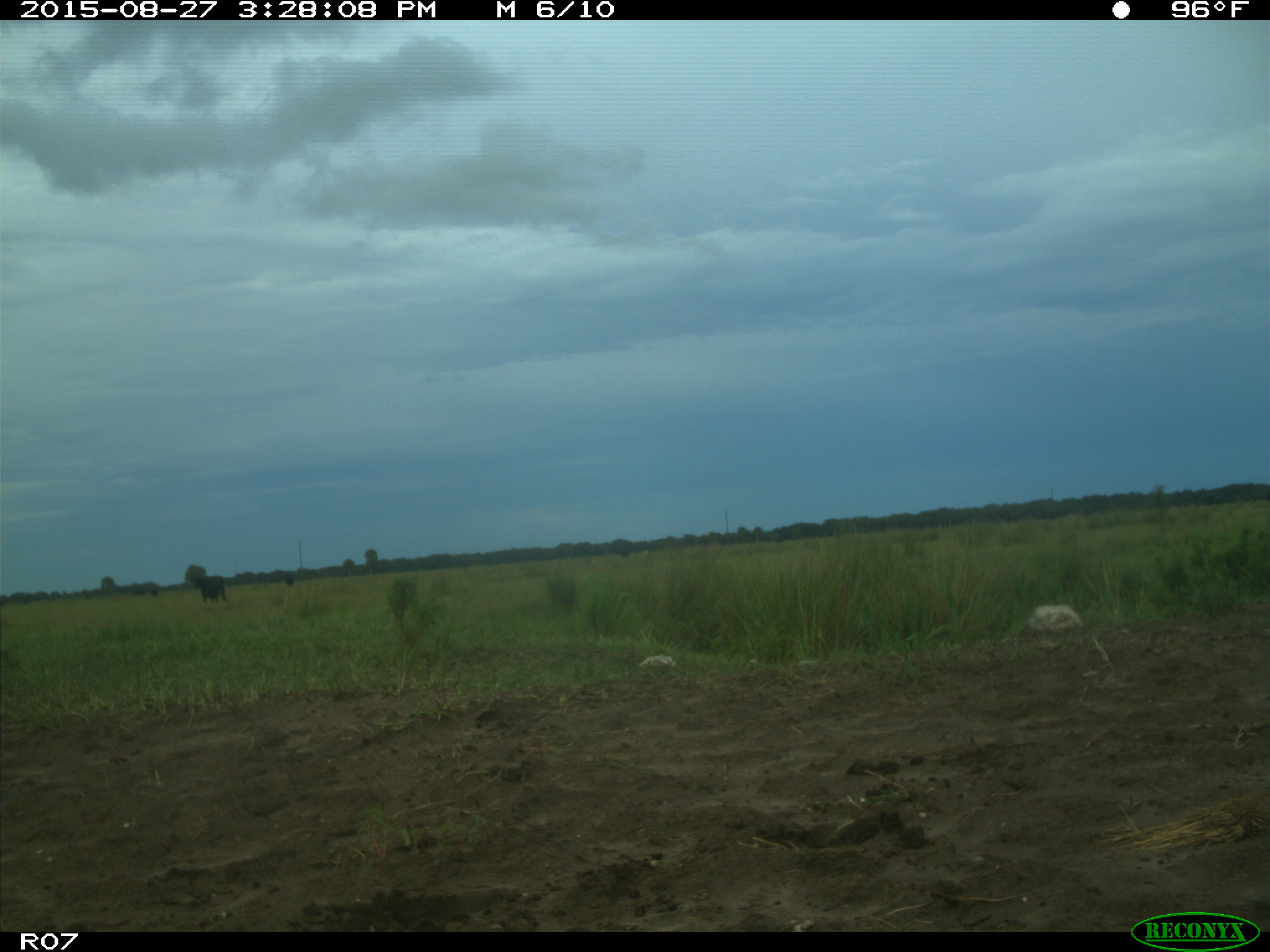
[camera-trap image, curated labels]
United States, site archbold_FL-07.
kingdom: Animalia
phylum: Chordata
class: Mammalia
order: Artiodactyla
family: Bovidae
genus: Bos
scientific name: Bos taurus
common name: domestic cow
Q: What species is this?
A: Bos taurus (domestic cow).